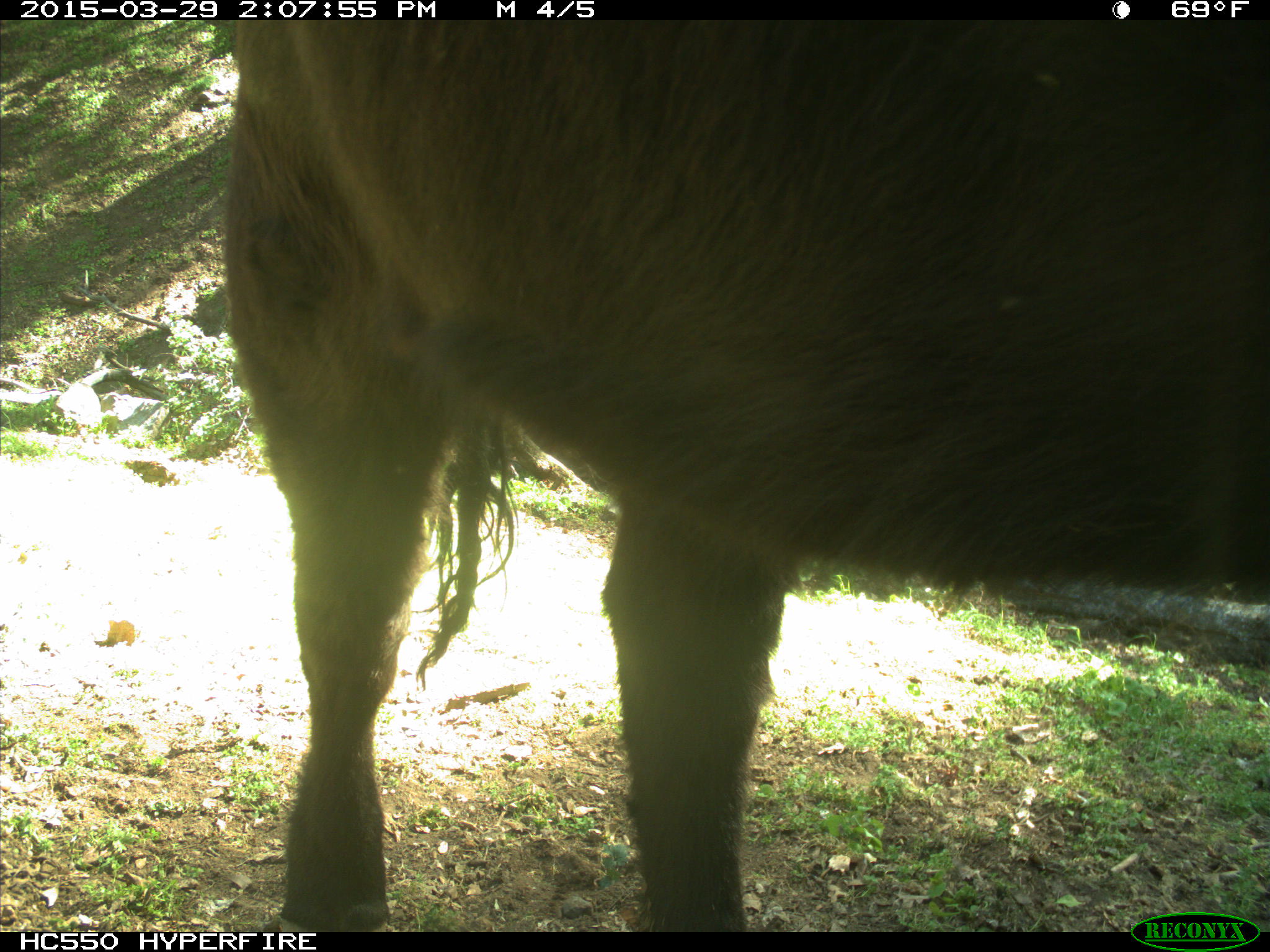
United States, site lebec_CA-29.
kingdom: Animalia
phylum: Chordata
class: Mammalia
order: Artiodactyla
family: Bovidae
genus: Bos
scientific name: Bos taurus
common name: domestic cow